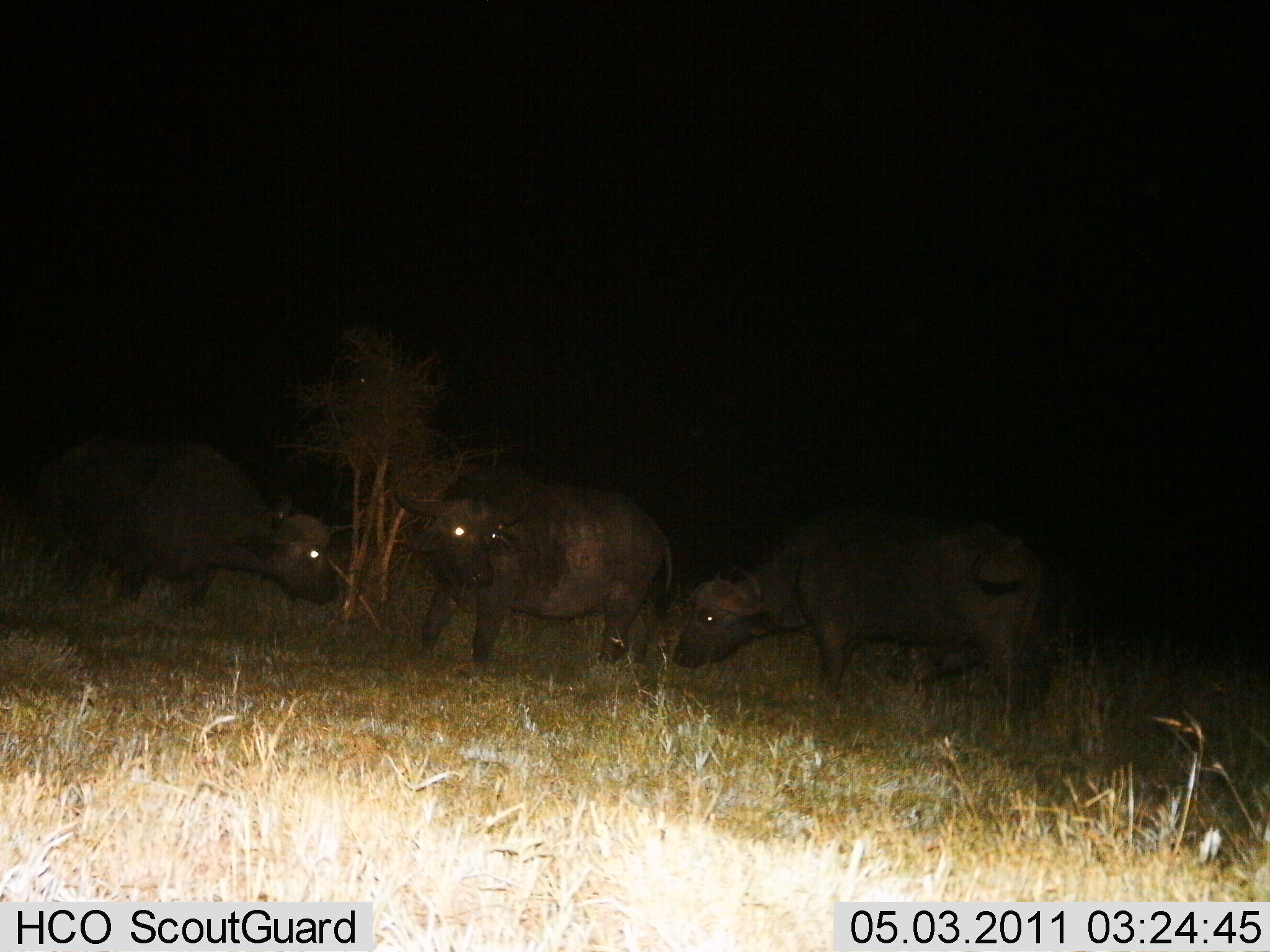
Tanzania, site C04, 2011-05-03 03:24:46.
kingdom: Animalia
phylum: Chordata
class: Mammalia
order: Artiodactyla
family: Bovidae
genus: Syncerus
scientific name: Syncerus caffer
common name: cape buffalo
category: buffalo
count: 3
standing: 83%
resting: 0%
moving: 17%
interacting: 17%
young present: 0%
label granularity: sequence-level